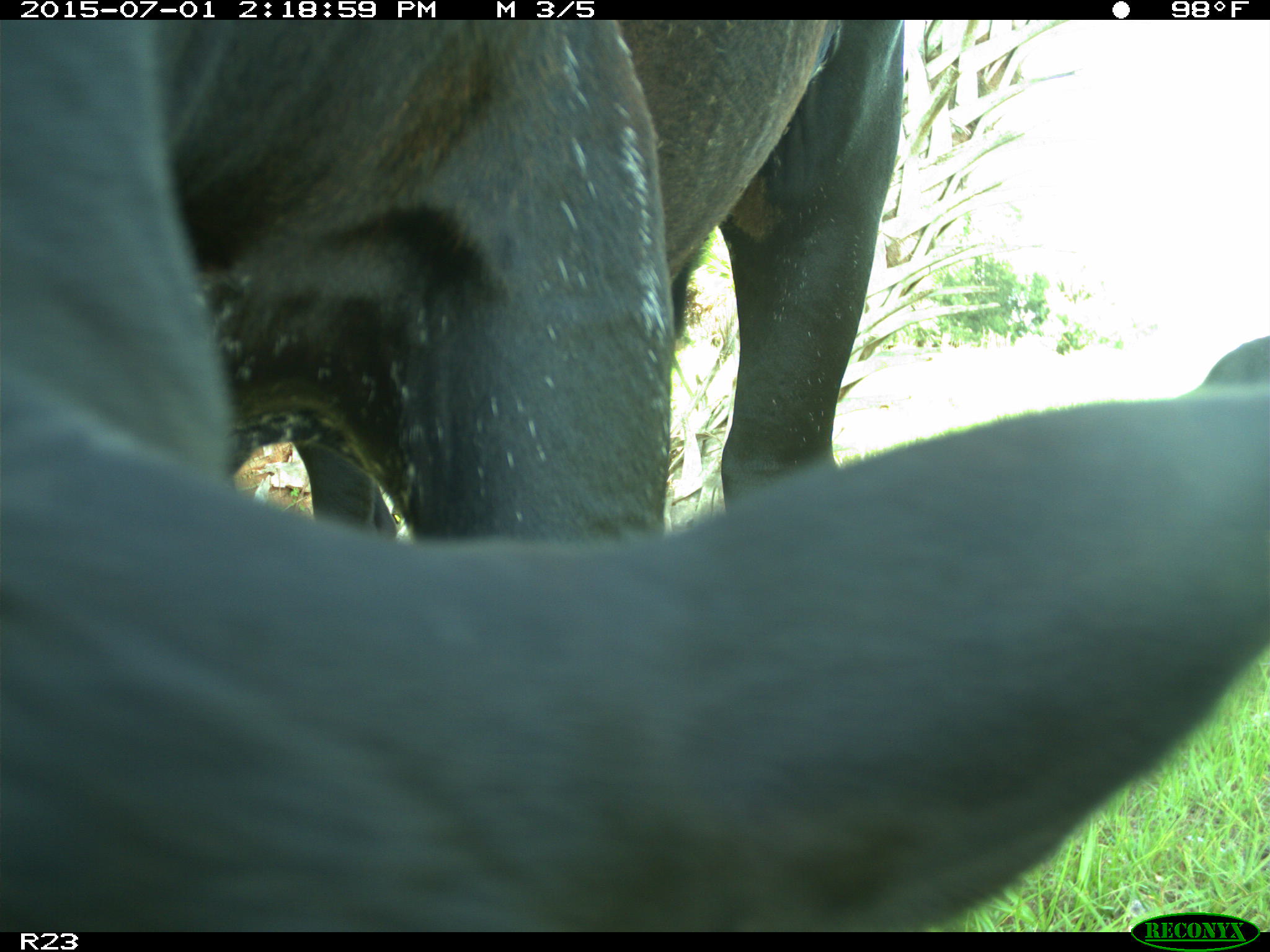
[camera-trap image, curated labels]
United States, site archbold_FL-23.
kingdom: Animalia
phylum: Chordata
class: Mammalia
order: Artiodactyla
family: Bovidae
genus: Bos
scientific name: Bos taurus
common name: domestic cow